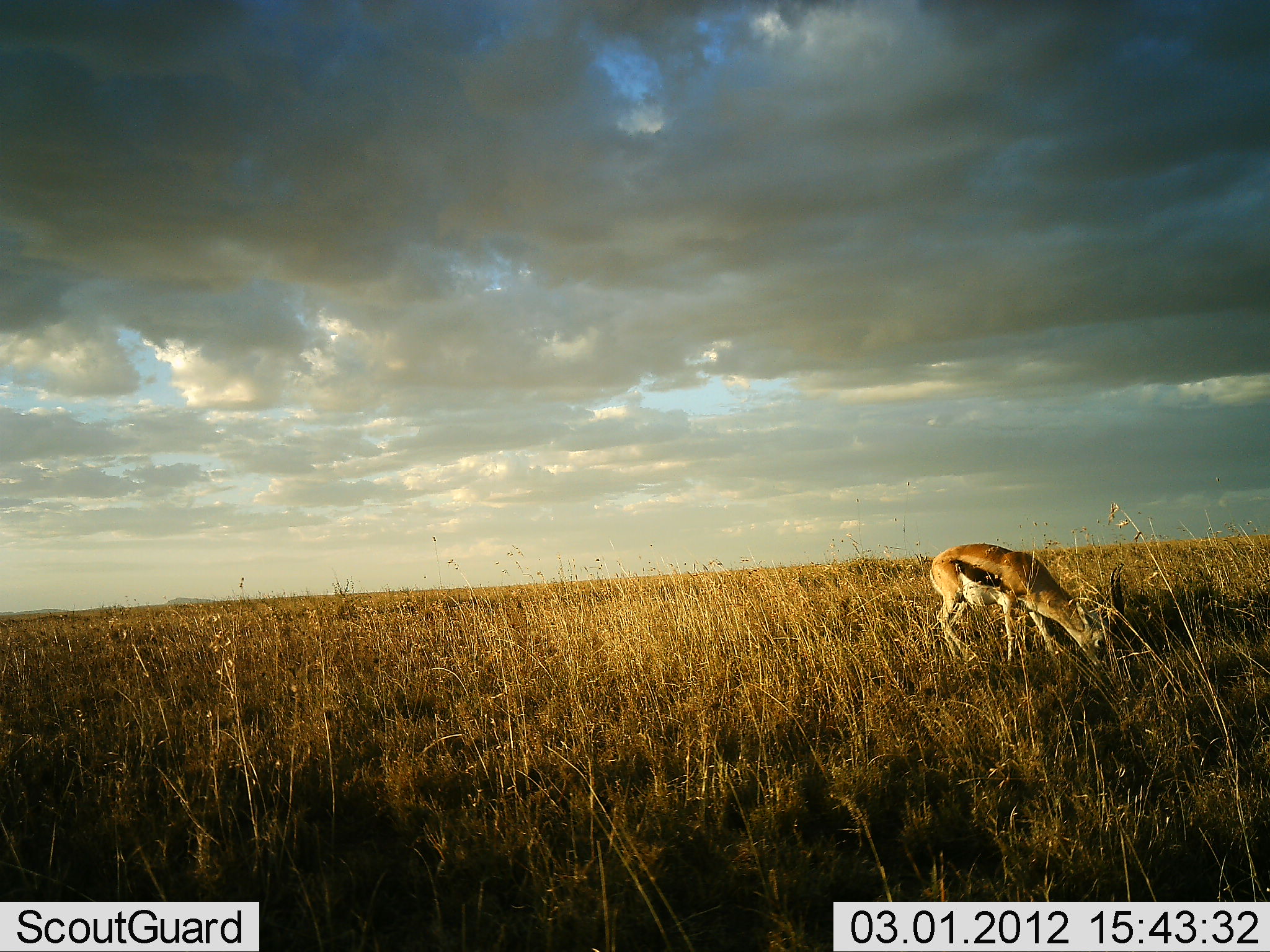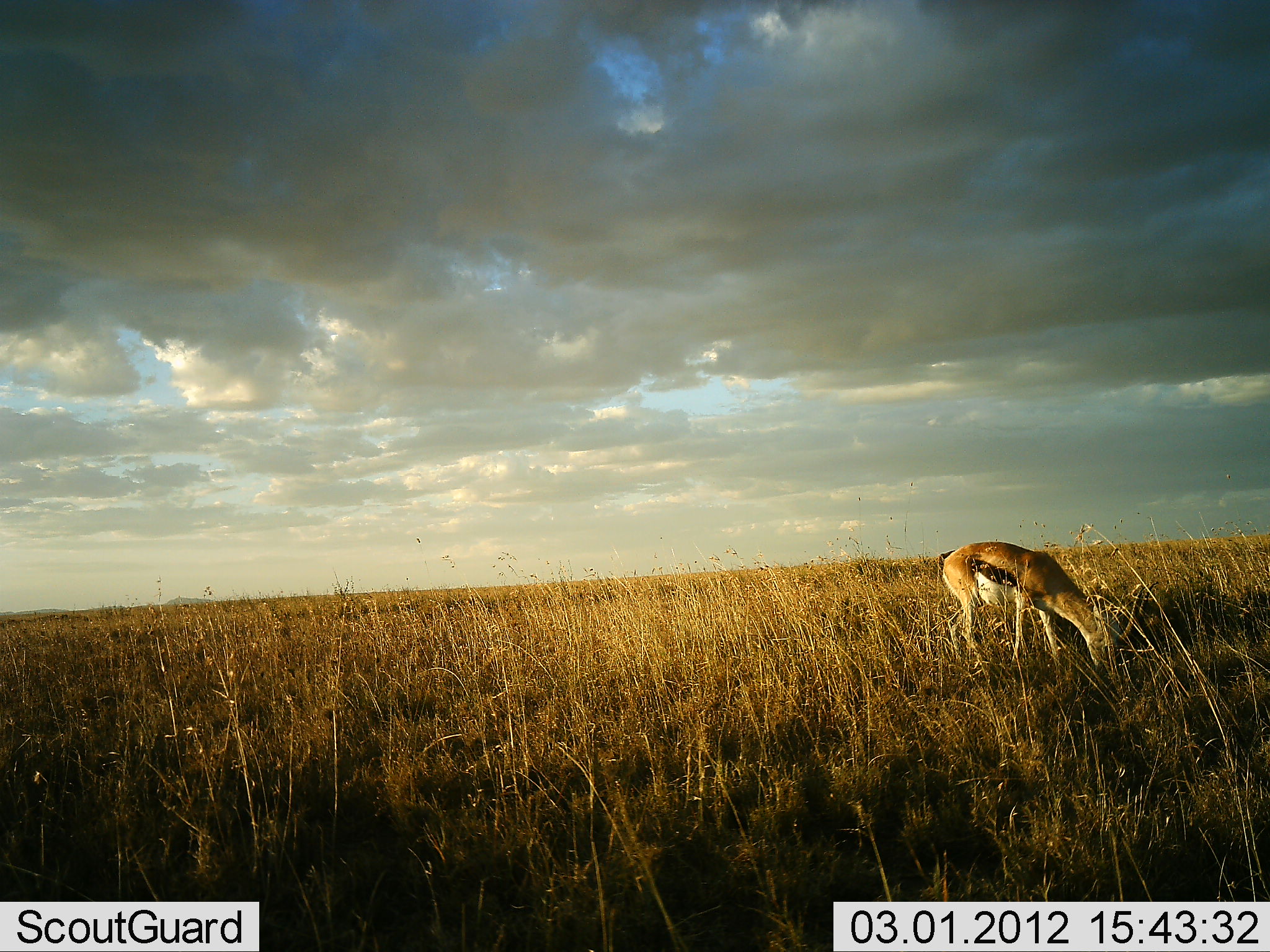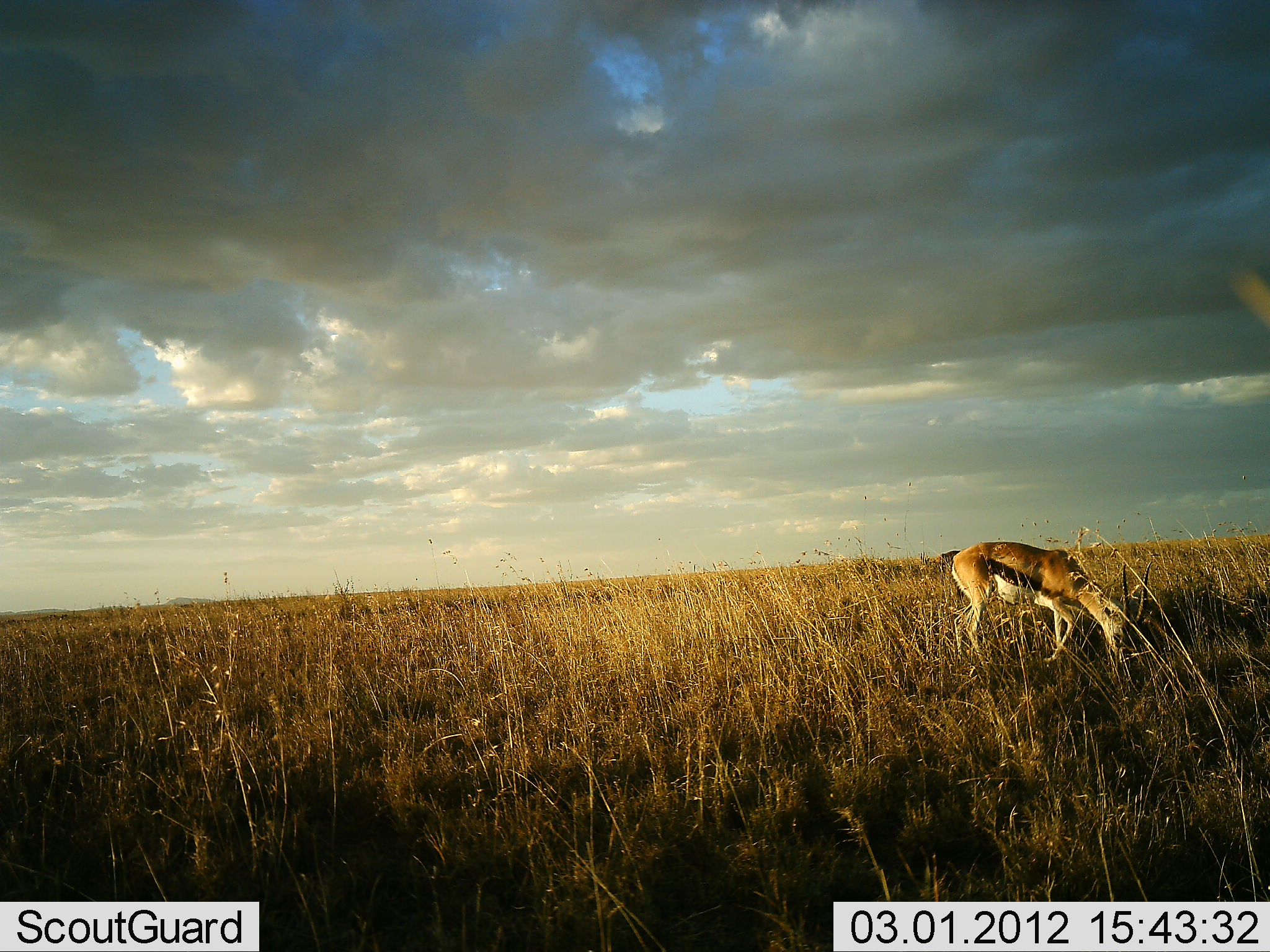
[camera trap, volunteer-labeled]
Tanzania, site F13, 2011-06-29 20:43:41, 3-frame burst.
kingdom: Animalia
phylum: Chordata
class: Mammalia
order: Artiodactyla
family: Bovidae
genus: Eudorcas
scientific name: Eudorcas thomsonii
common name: thomson's gazelle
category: gazellethomsons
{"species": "gazellethomsons (thomson's gazelle) (Eudorcas thomsonii)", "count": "1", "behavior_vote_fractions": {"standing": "33%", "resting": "0%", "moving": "8%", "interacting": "0%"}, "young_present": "0%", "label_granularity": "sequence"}